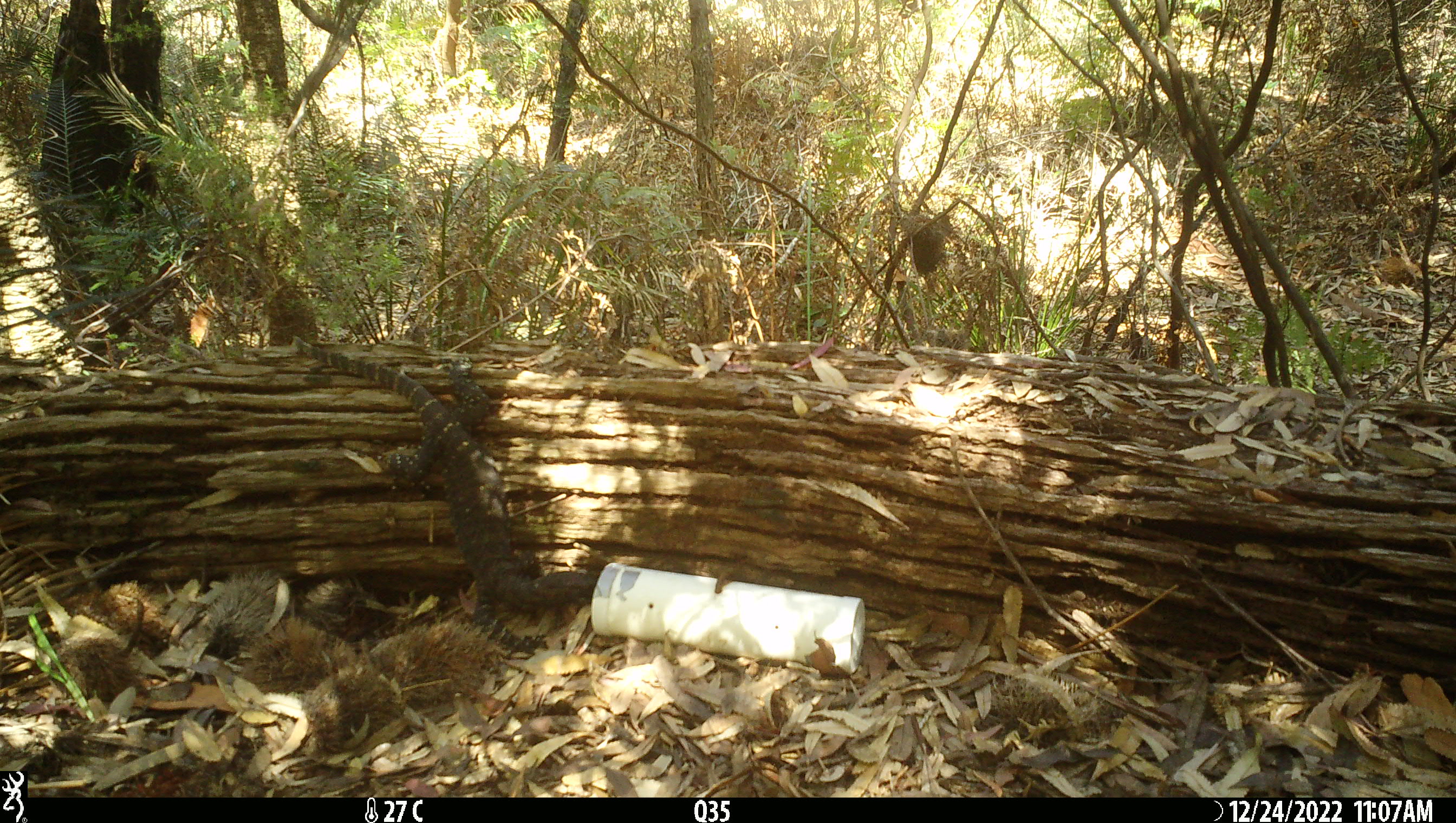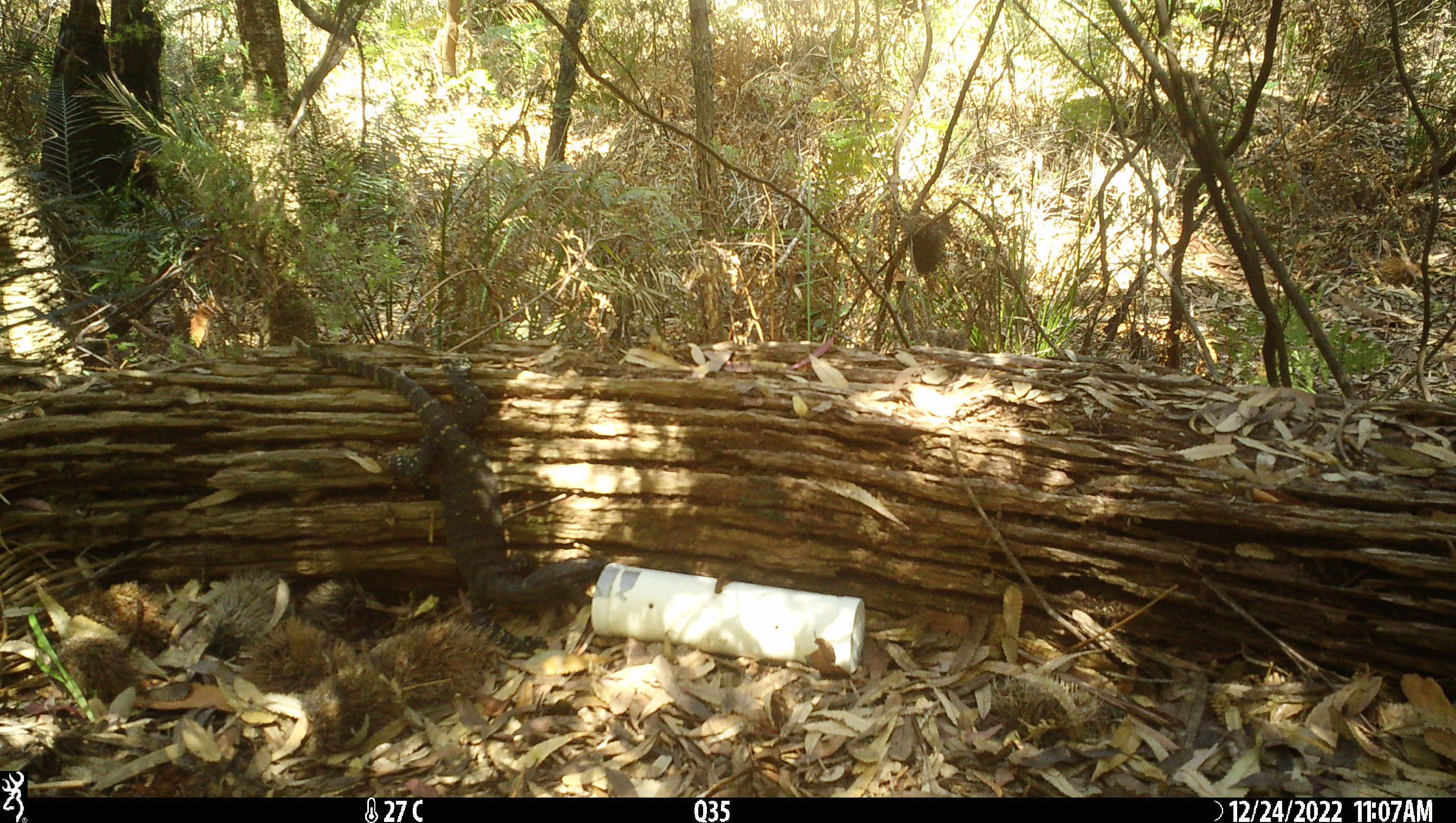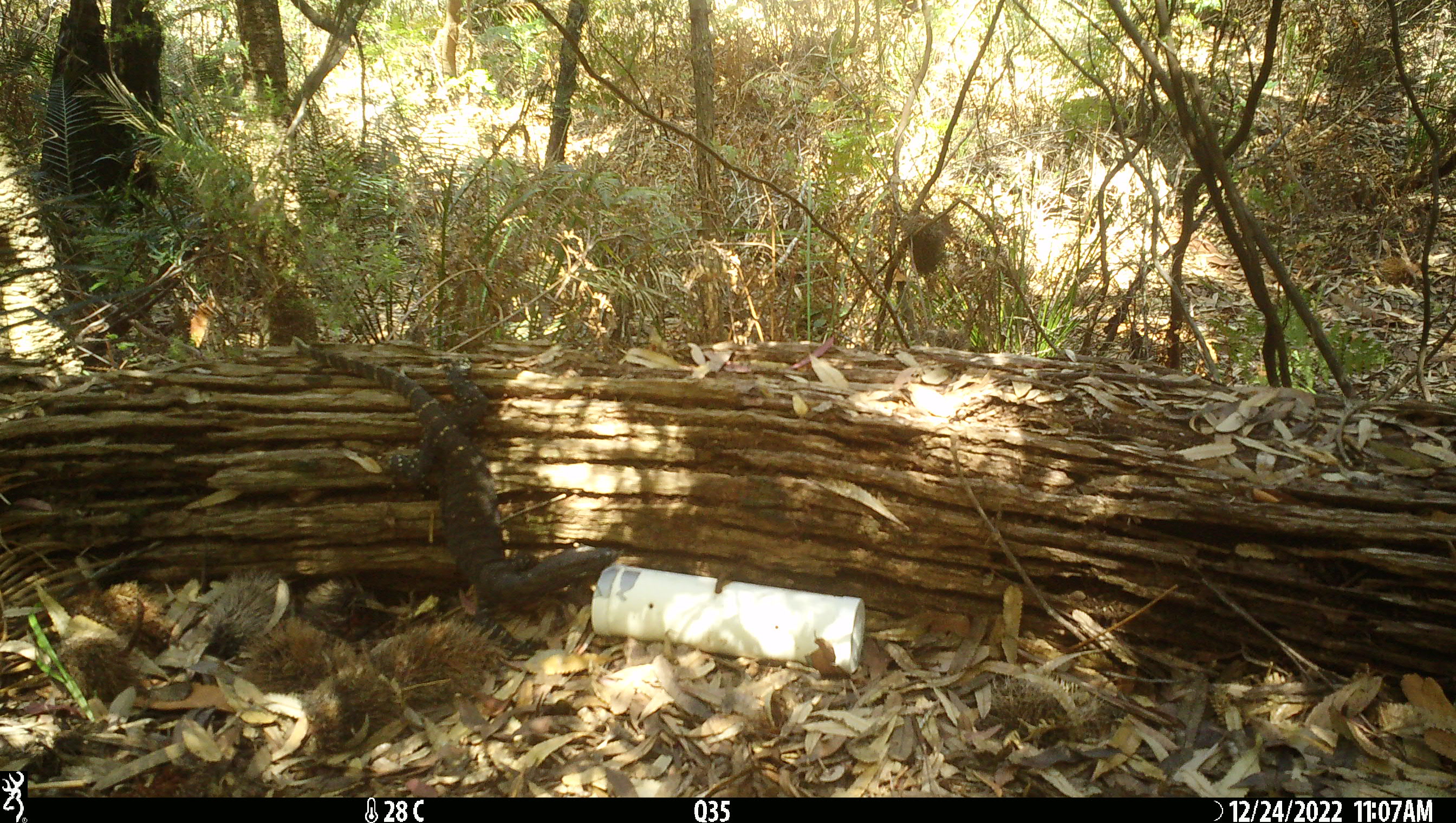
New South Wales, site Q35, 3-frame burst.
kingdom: Animalia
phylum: Chordata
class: Reptilia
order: Squamata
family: Varanidae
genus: Varanus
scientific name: Varanus varius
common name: lace monitor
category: goanna